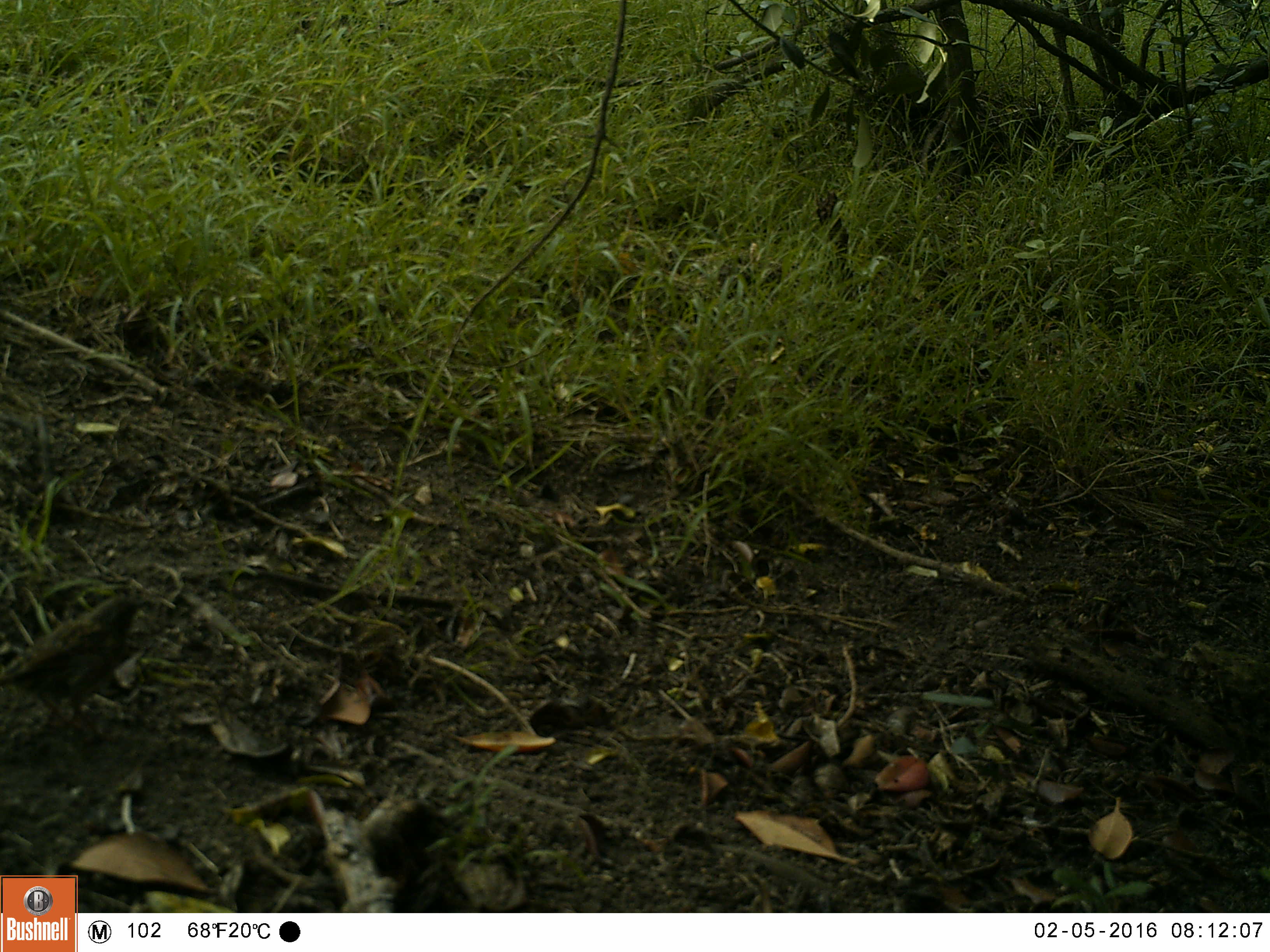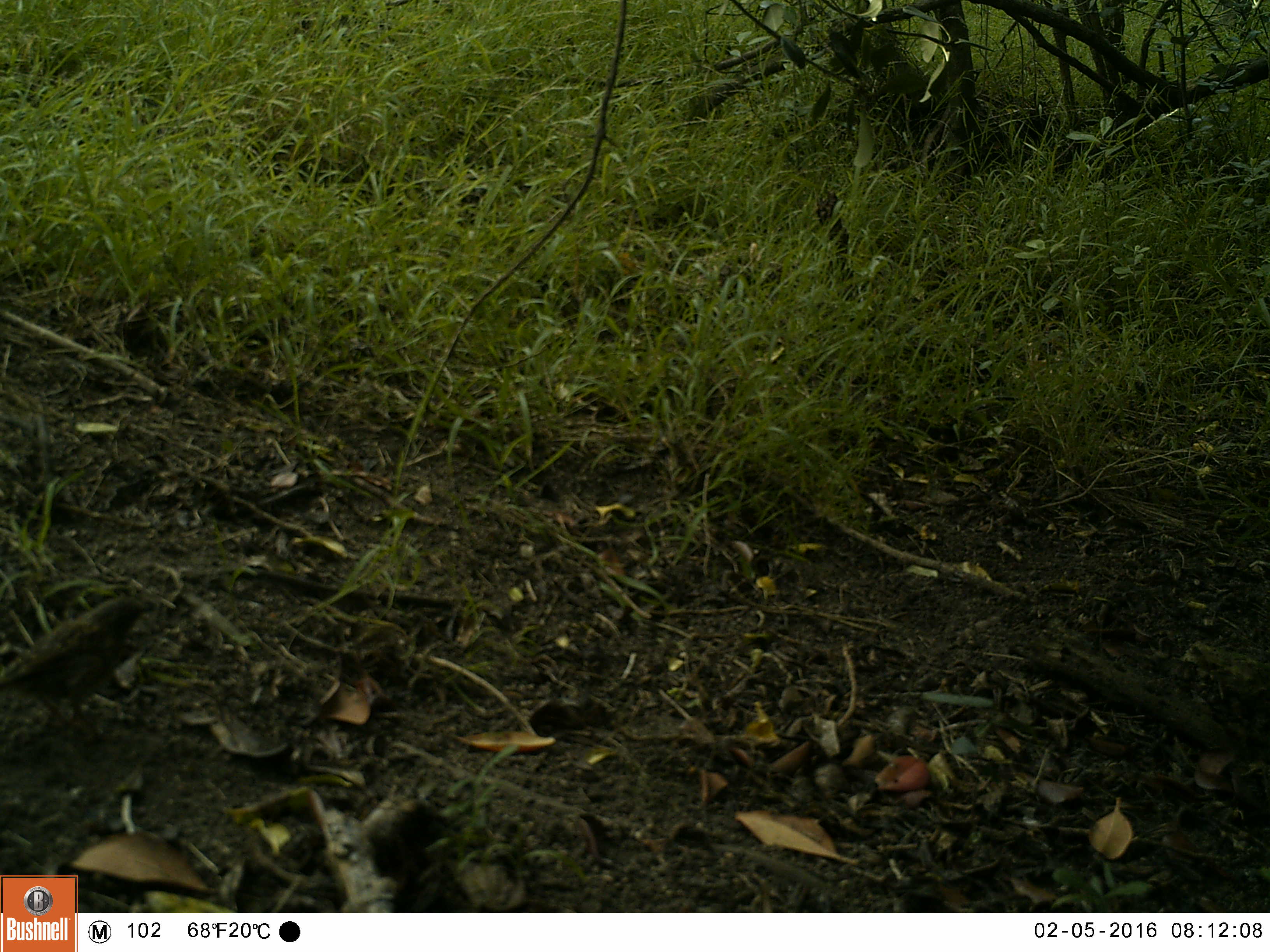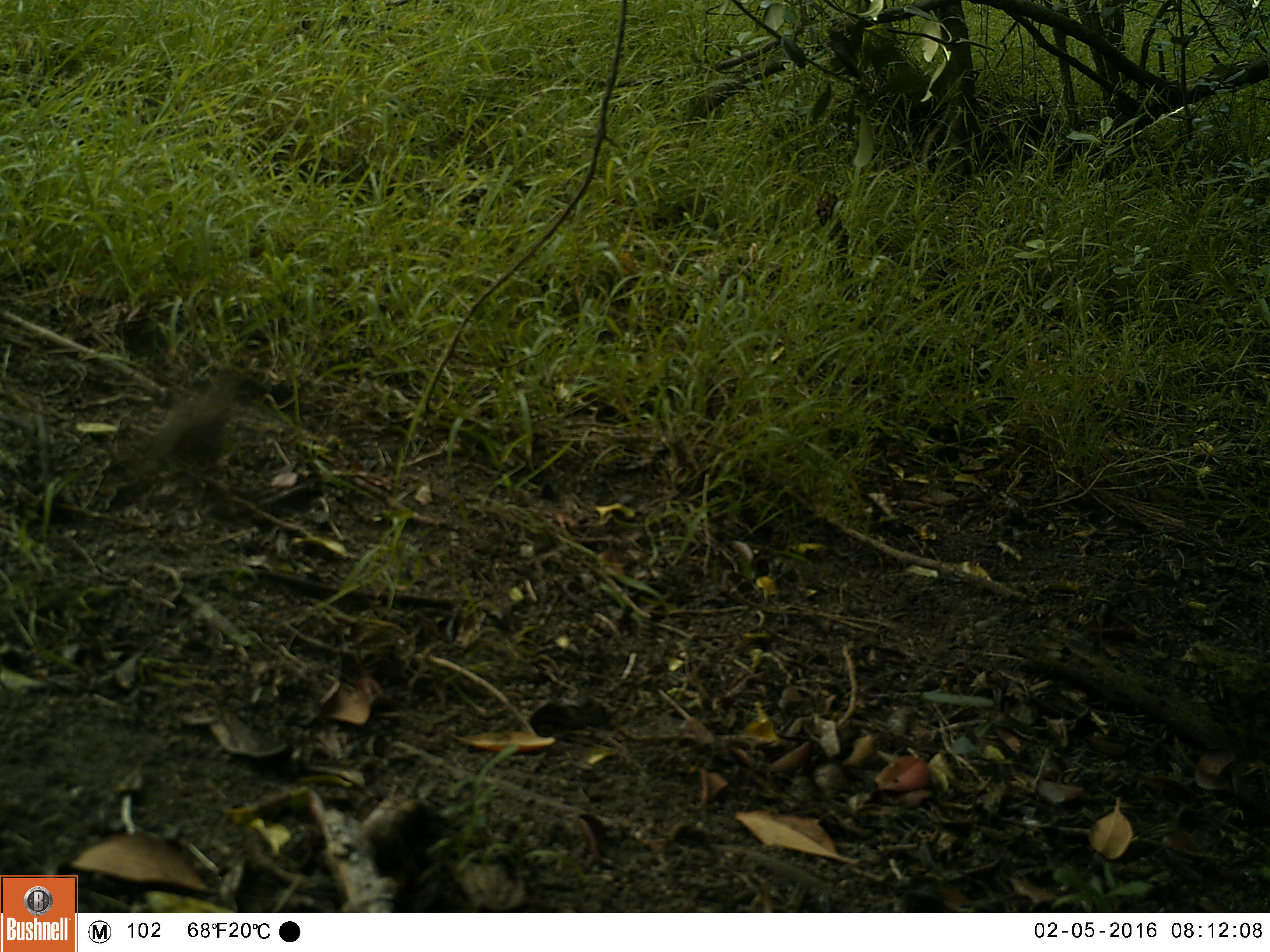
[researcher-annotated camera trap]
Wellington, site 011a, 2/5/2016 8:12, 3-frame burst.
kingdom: Animalia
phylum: Chordata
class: Aves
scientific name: Aves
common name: bird